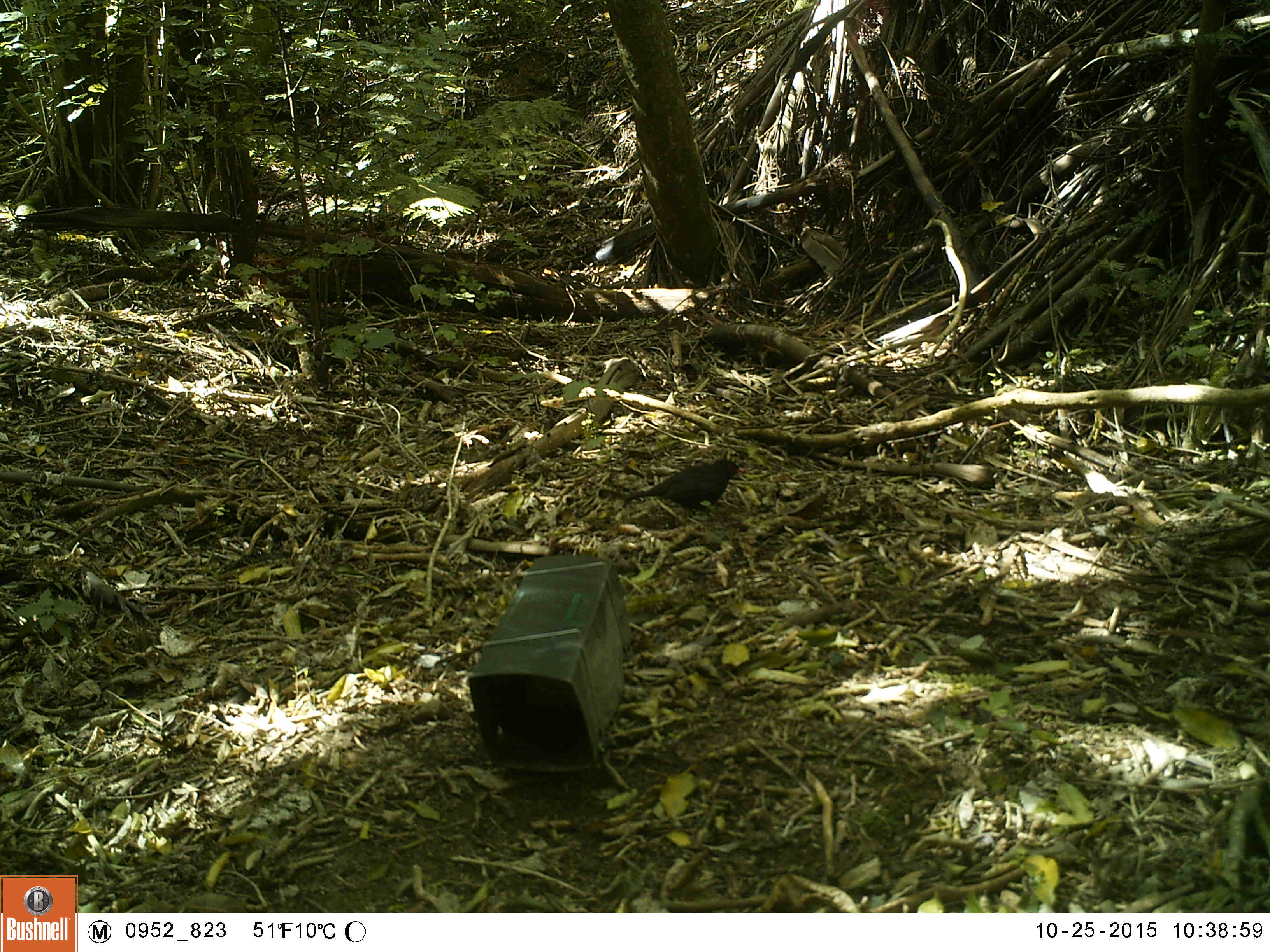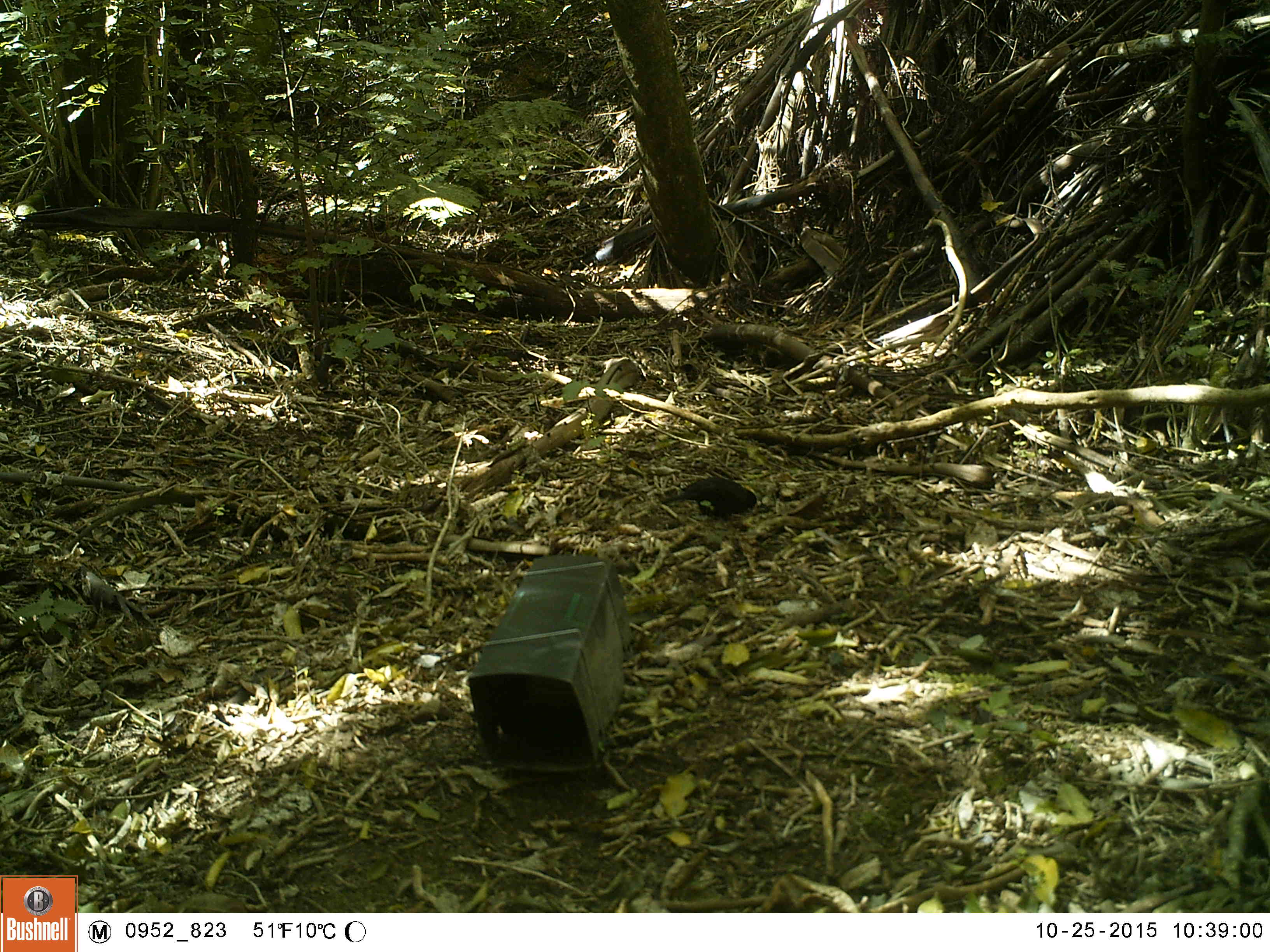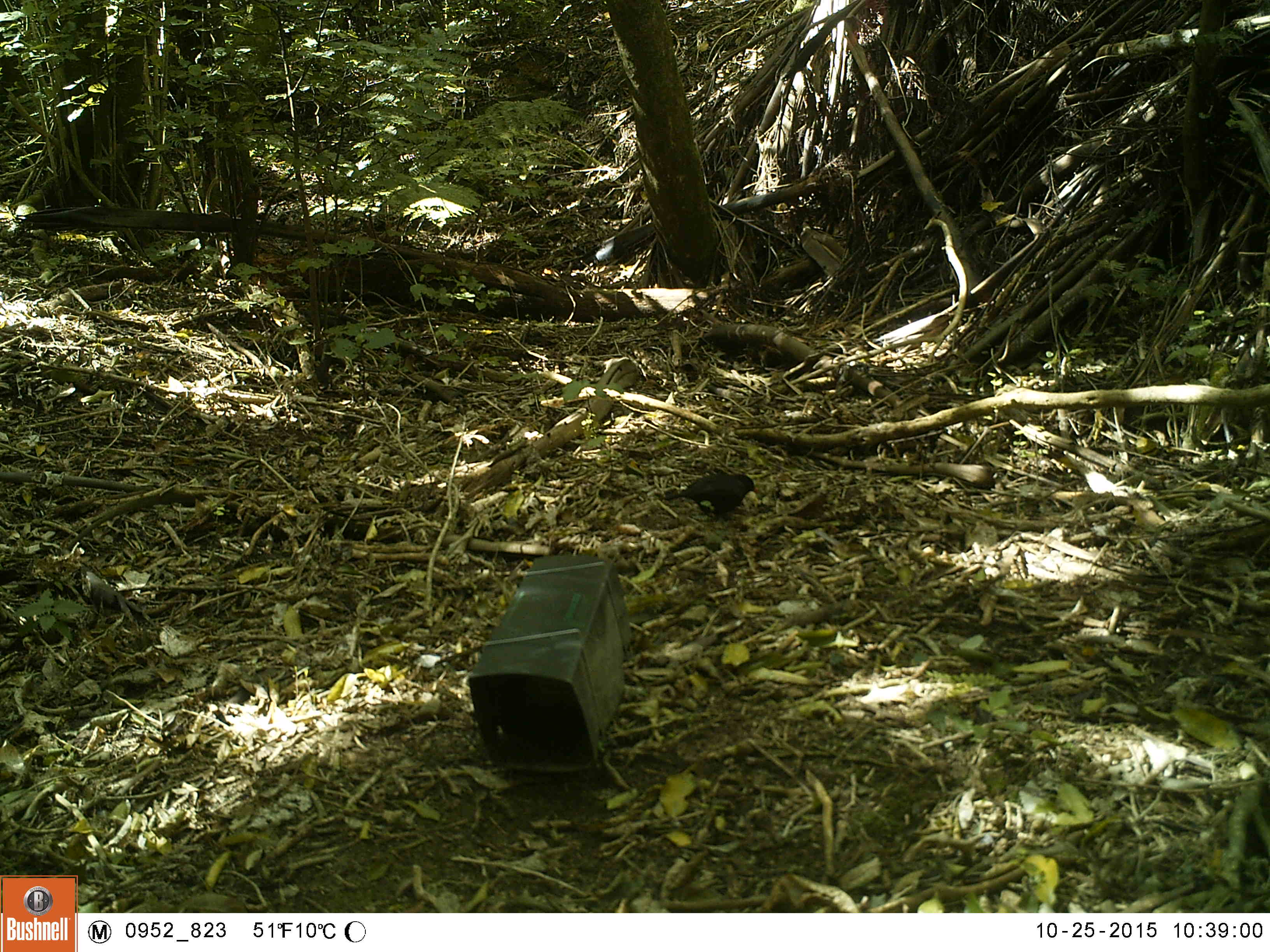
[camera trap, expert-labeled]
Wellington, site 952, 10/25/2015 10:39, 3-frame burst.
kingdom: Animalia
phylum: Chordata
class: Aves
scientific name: Aves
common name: bird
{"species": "bird (Aves)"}